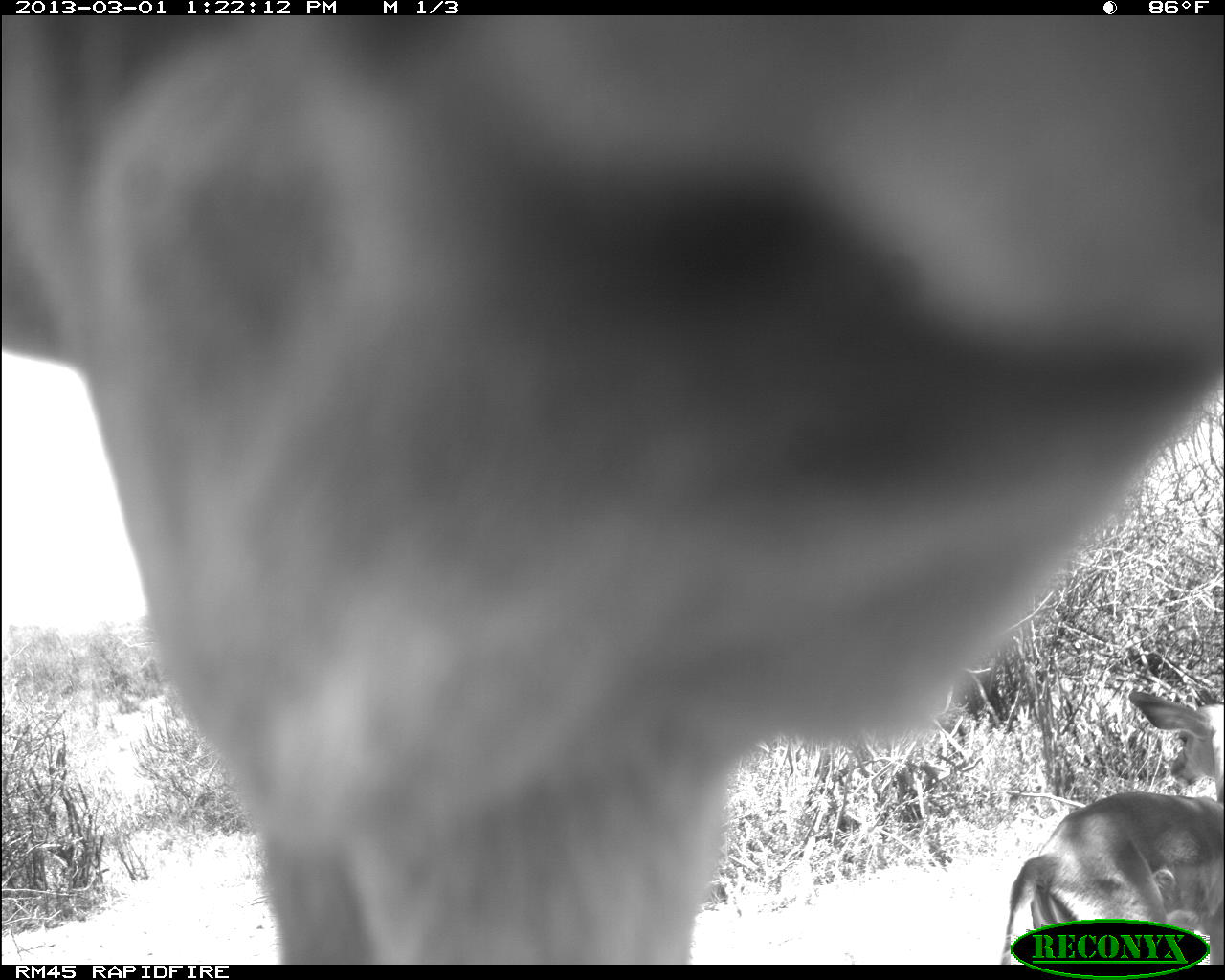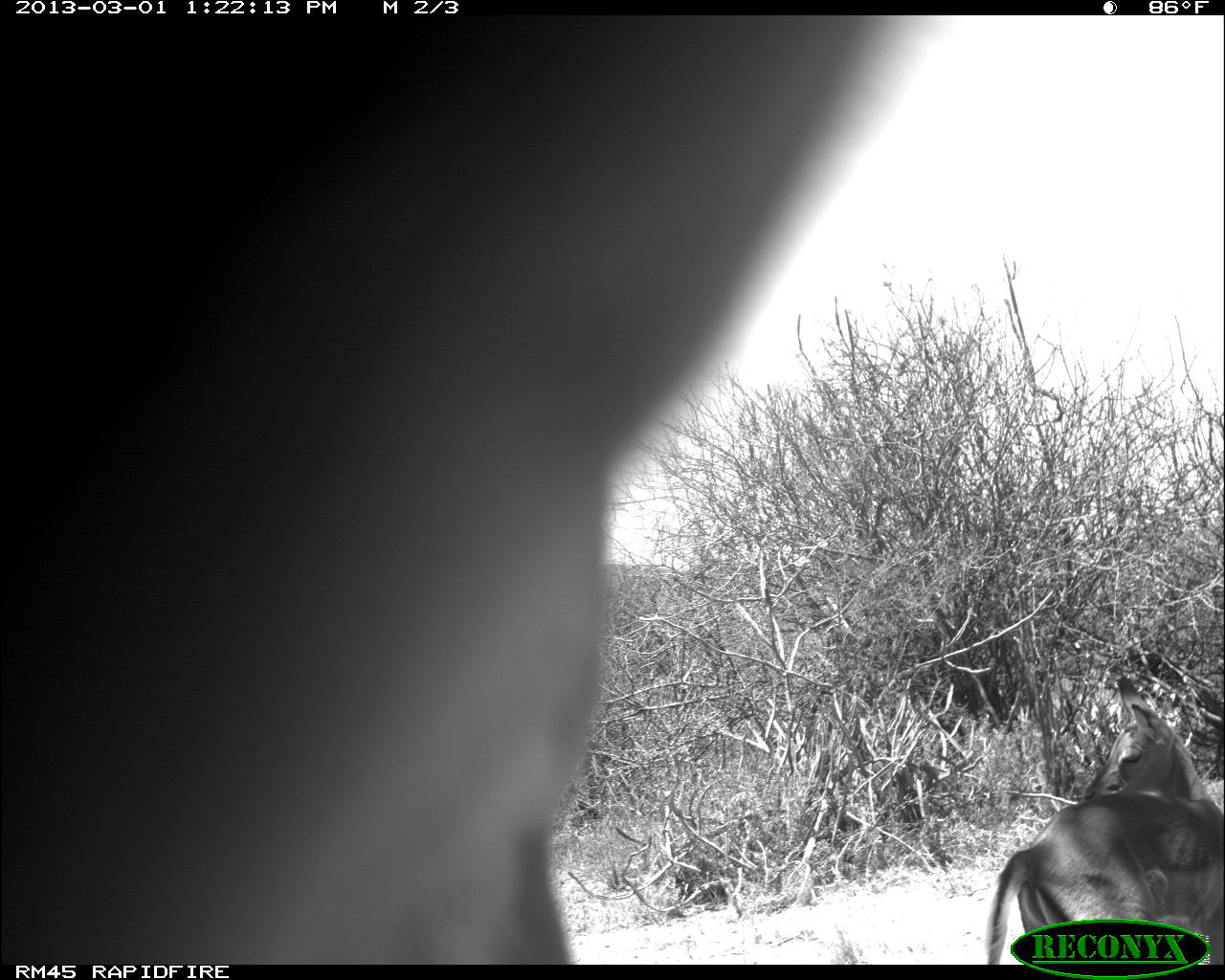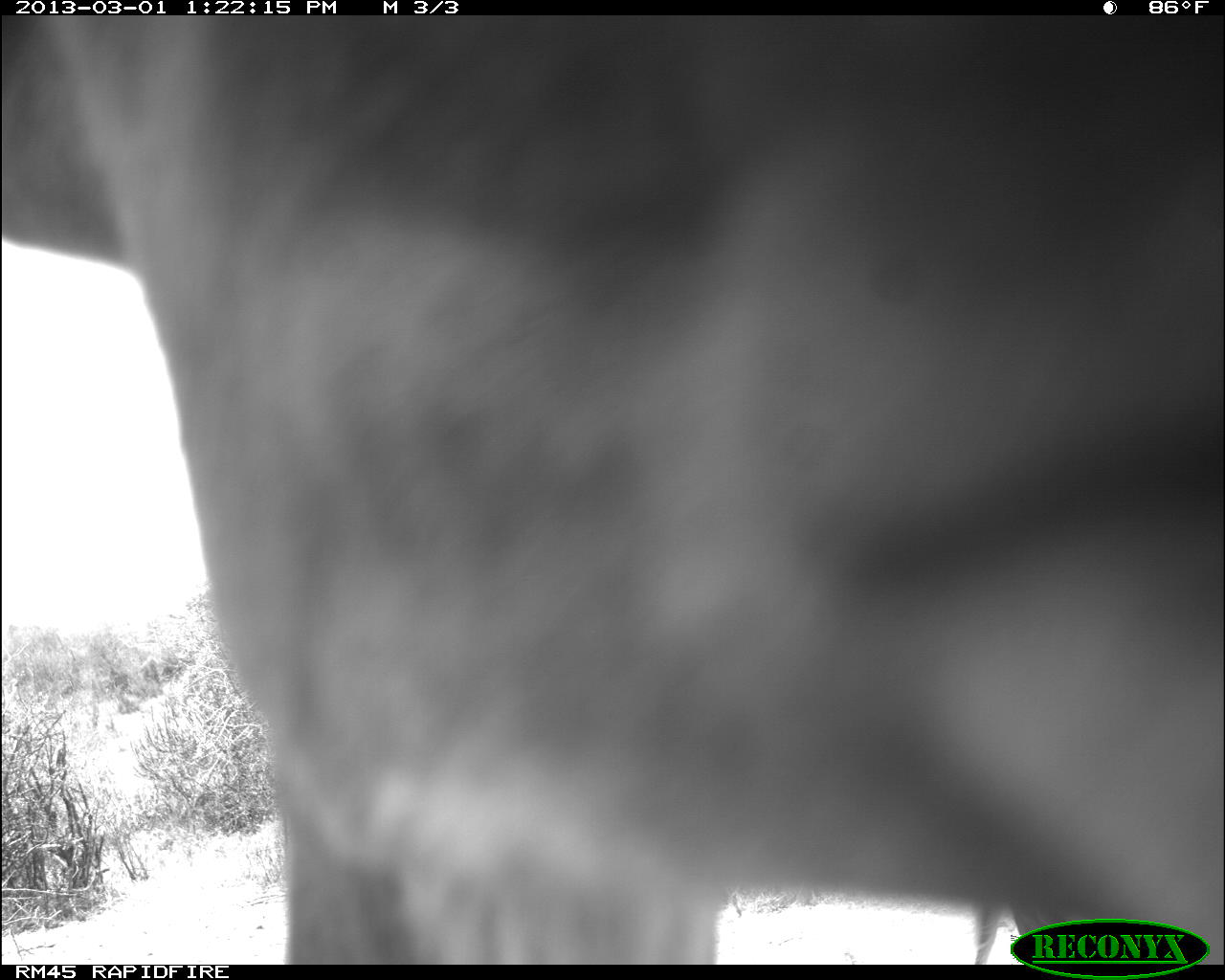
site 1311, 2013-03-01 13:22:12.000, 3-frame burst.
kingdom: Animalia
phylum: Chordata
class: Mammalia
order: Artiodactyla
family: Bovidae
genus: Aepyceros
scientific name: Aepyceros melampus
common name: impala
Aepyceros melampus (impala), count 2.